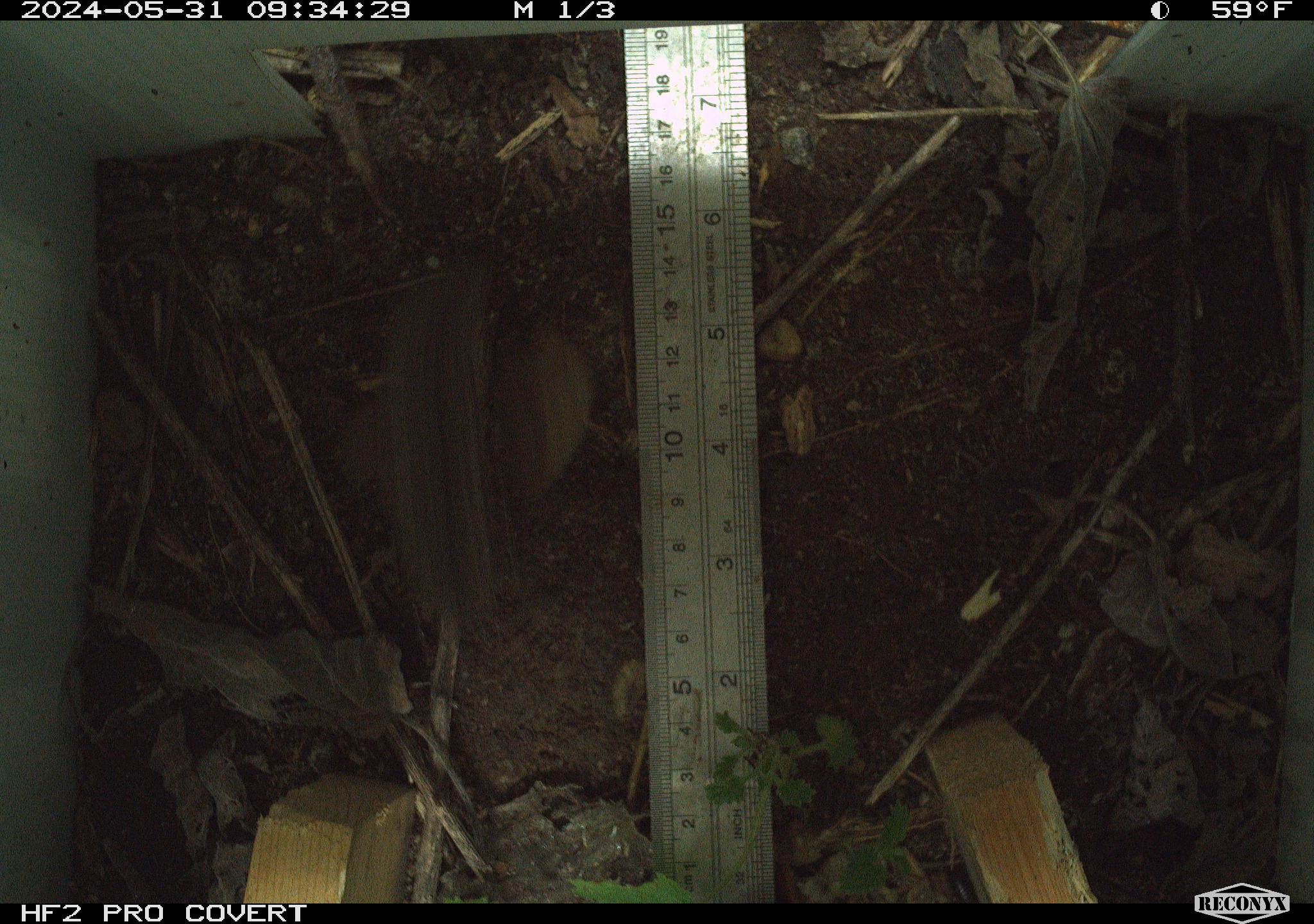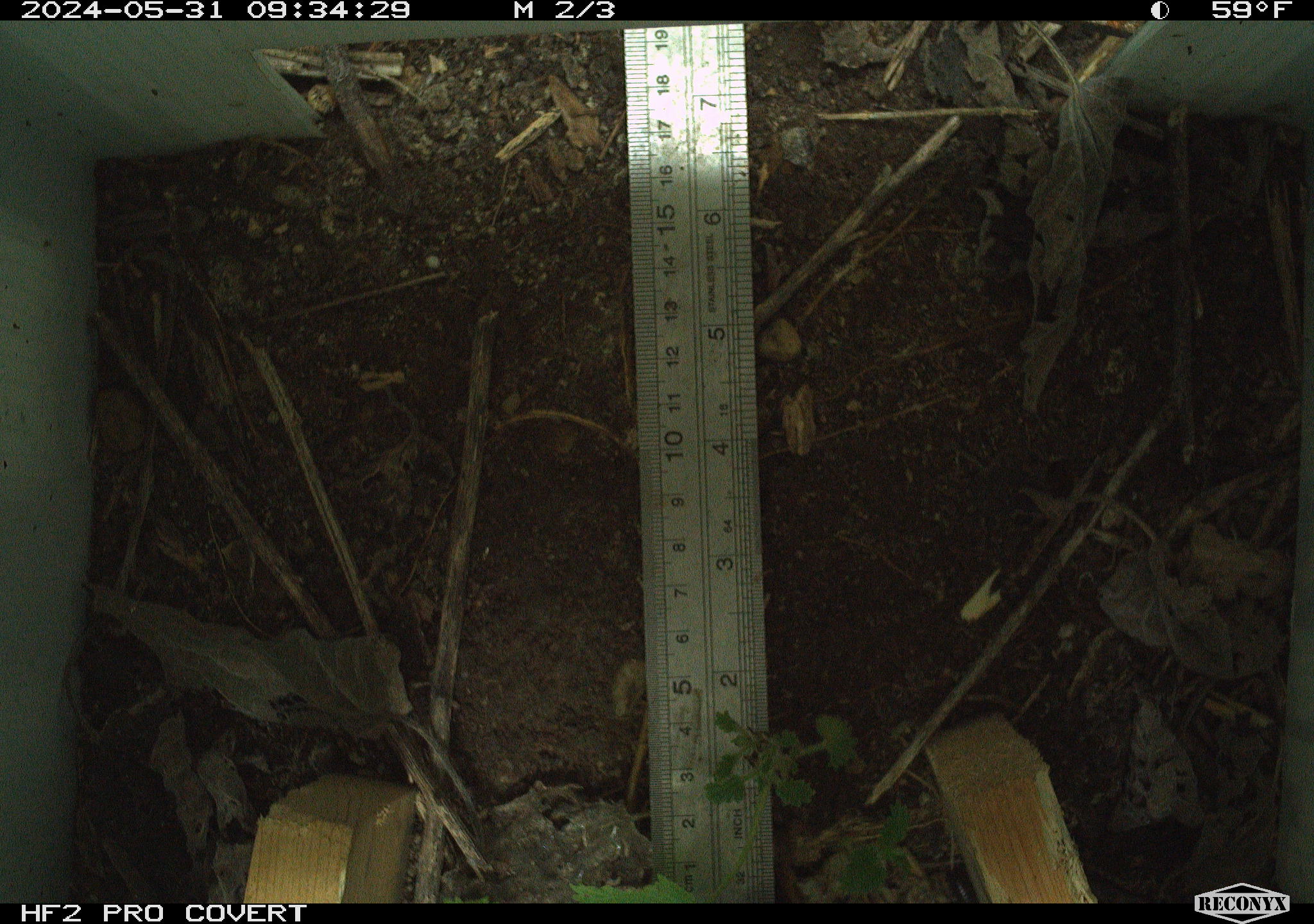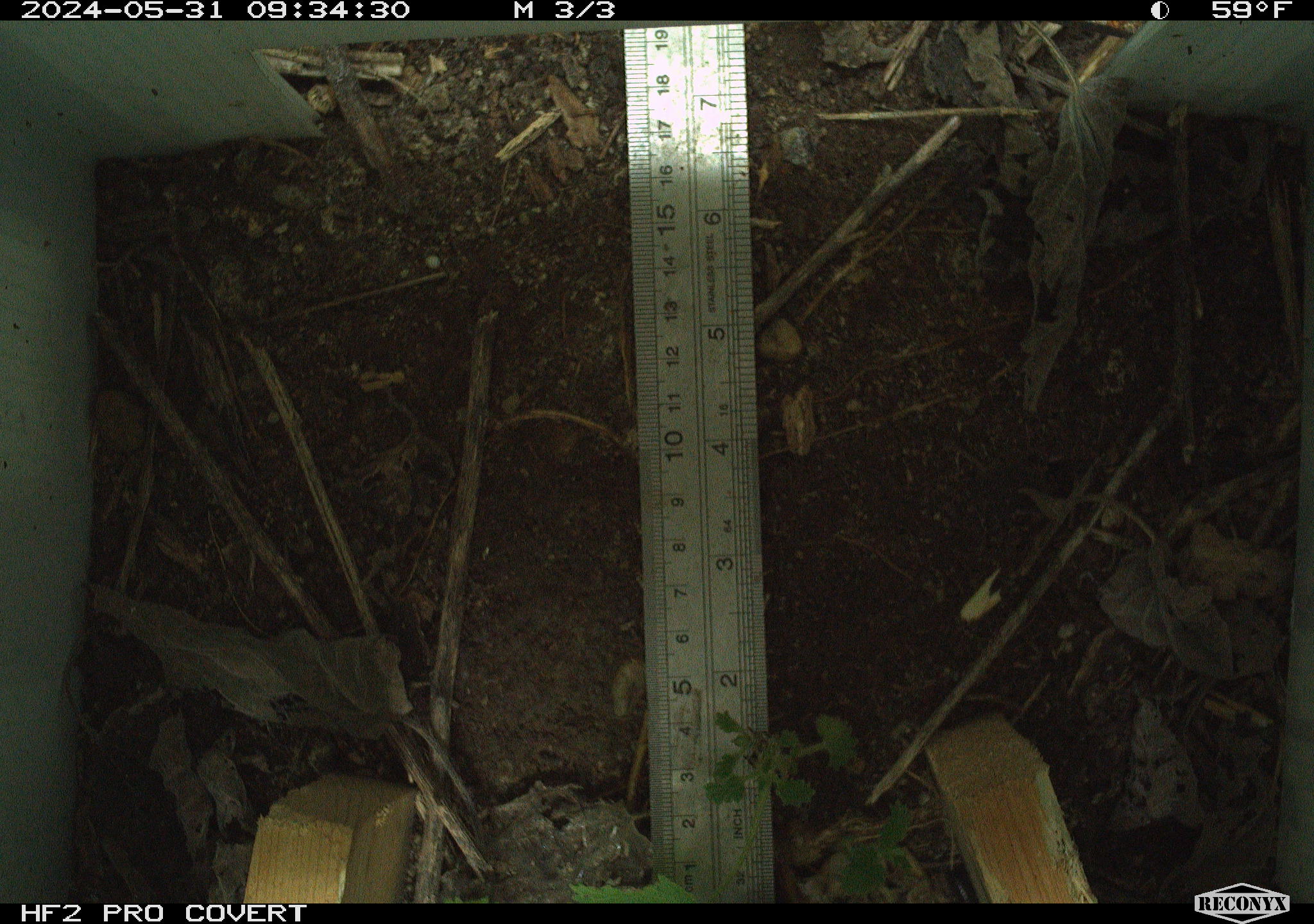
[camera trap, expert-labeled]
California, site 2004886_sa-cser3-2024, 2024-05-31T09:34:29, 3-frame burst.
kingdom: Animalia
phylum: Chordata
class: Mammalia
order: Rodentia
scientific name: Rodentia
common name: rodent